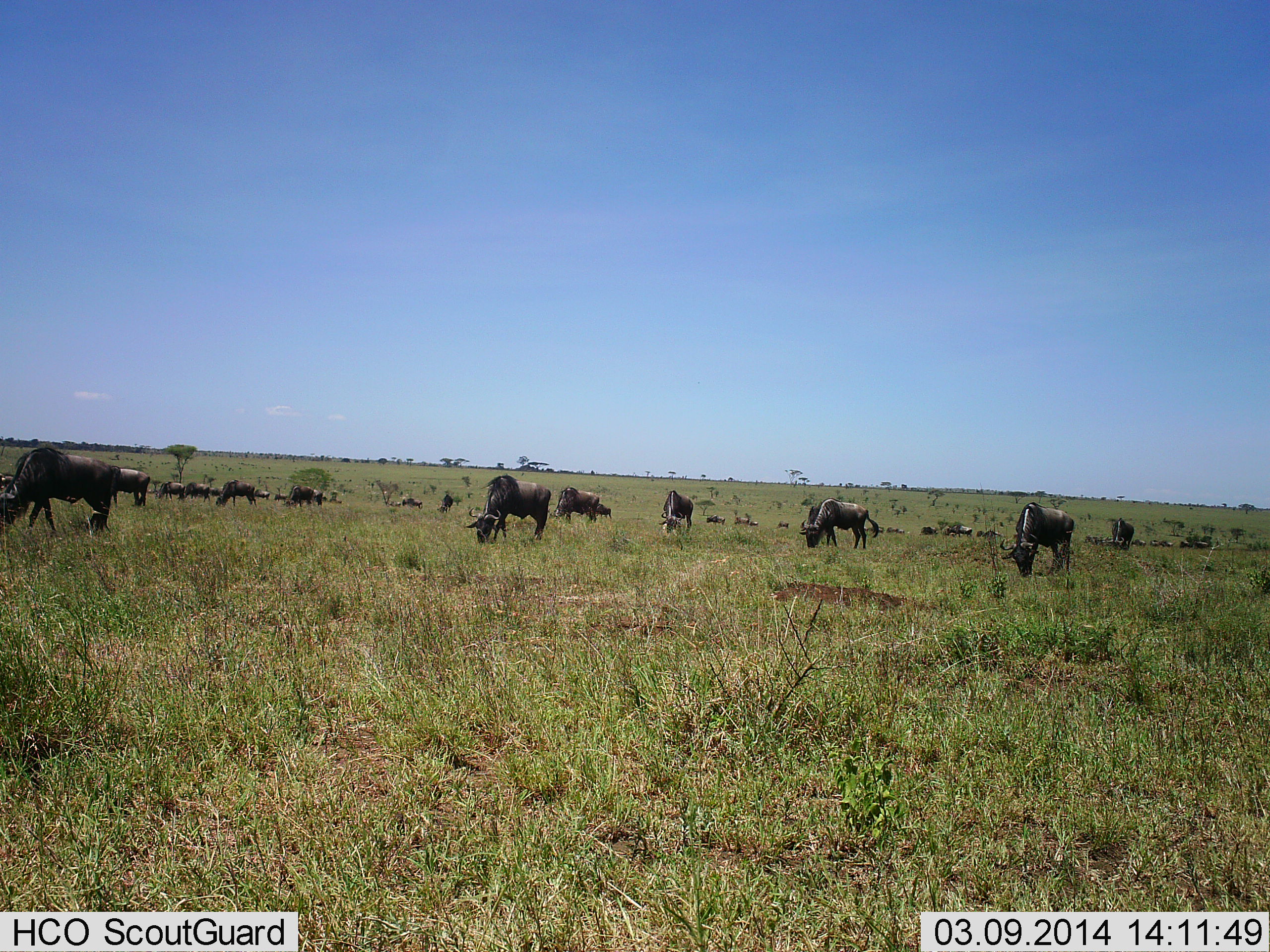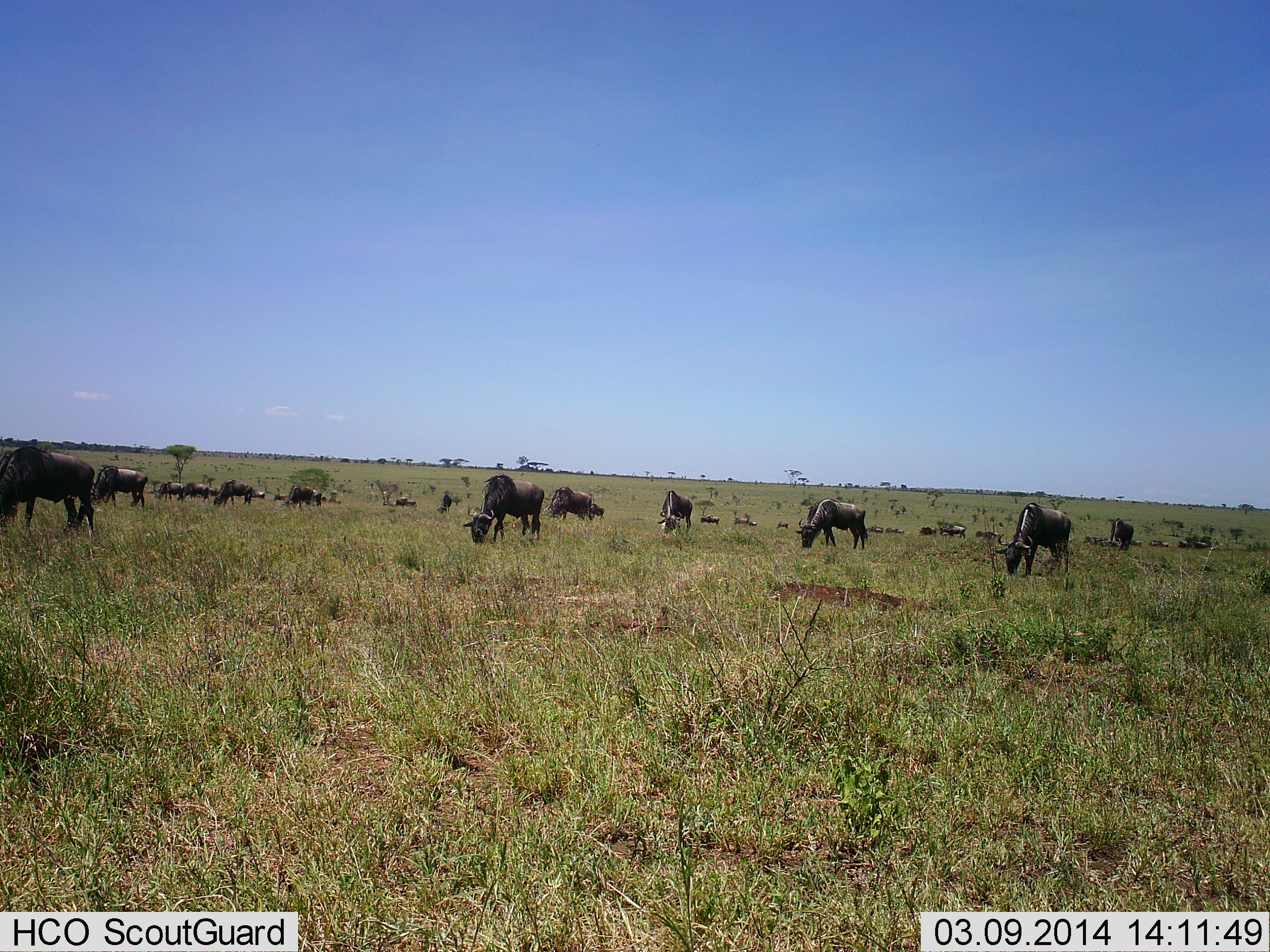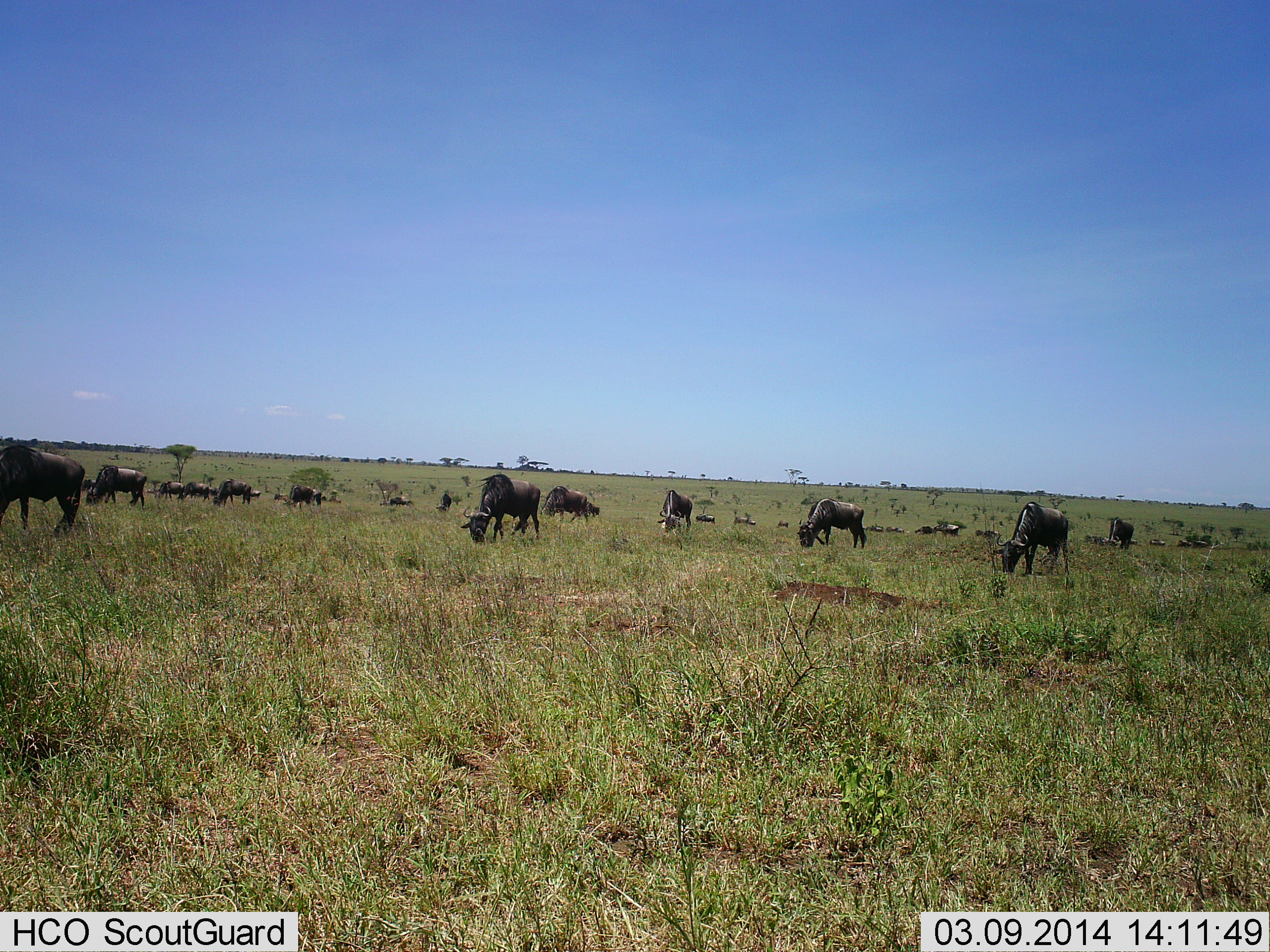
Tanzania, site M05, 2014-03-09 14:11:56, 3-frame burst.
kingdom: Animalia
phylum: Chordata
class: Mammalia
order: Artiodactyla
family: Bovidae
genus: Connochaetes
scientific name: Connochaetes taurinus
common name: blue wildebeest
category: wildebeest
Wildebeest (blue wildebeest) (Connochaetes taurinus), count 11-50. Behavior (volunteer vote fractions): standing 10%, resting 0%, moving 10%, interacting 0%. Young present (vote fraction): 0%. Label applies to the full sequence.